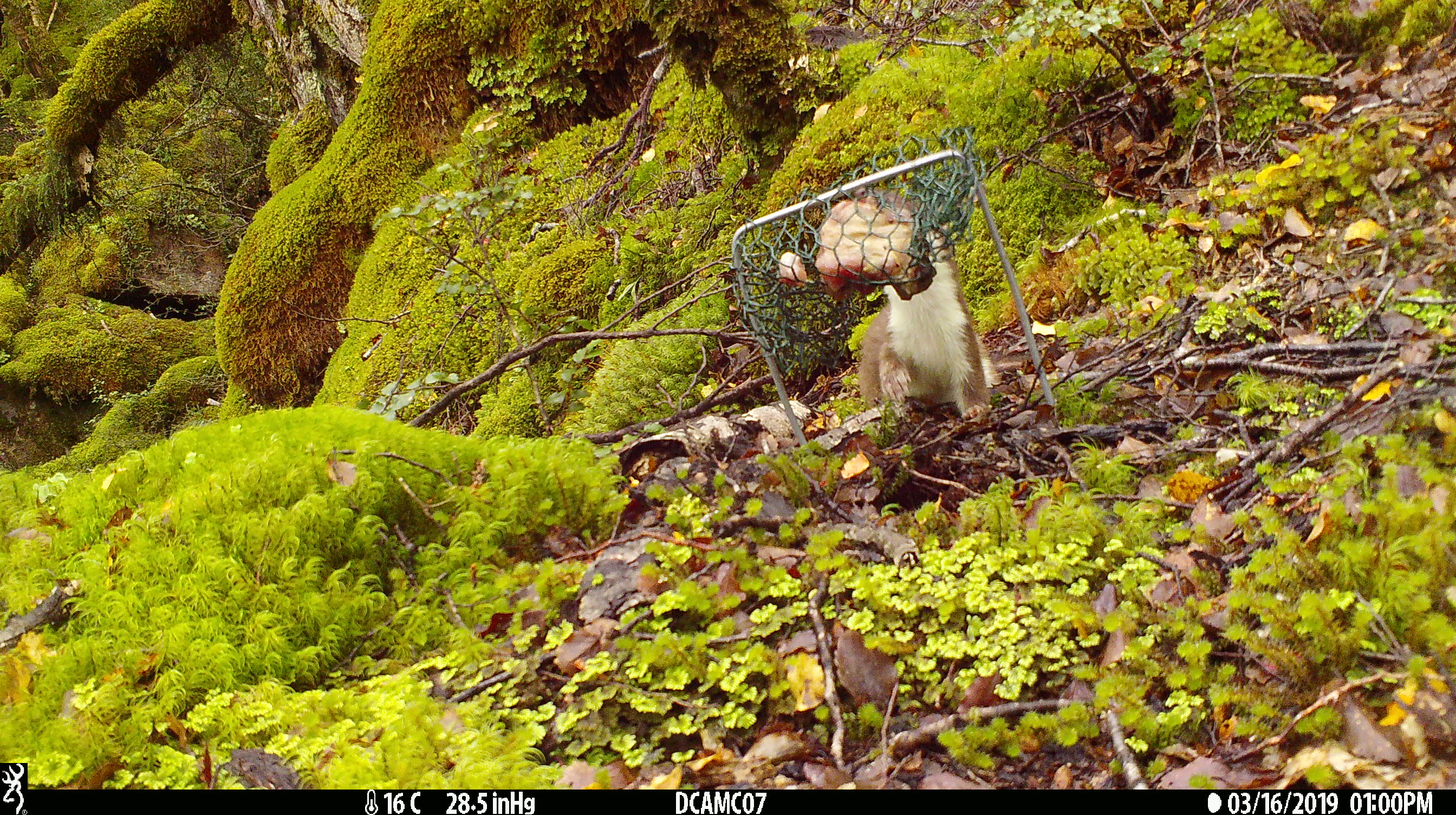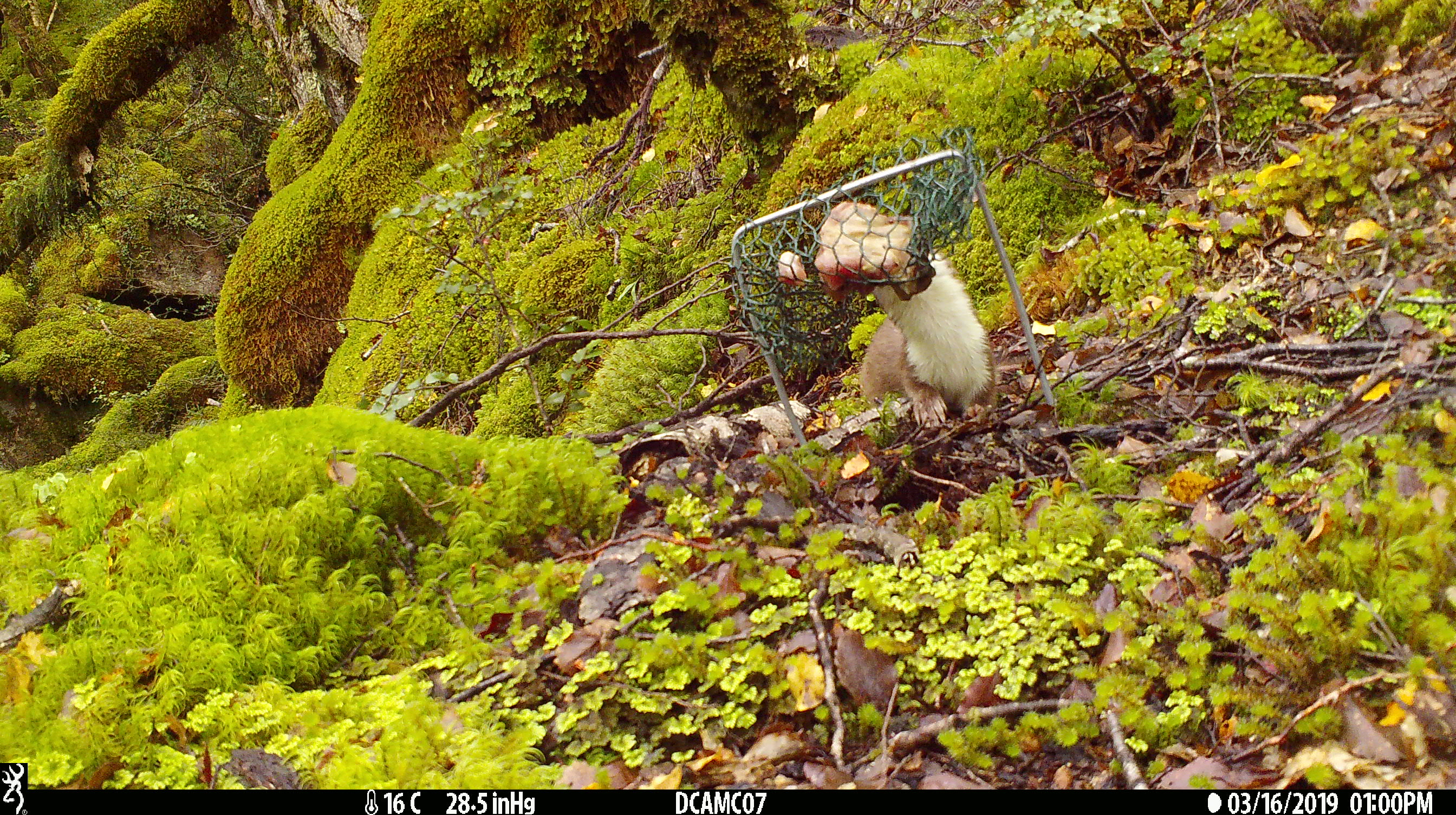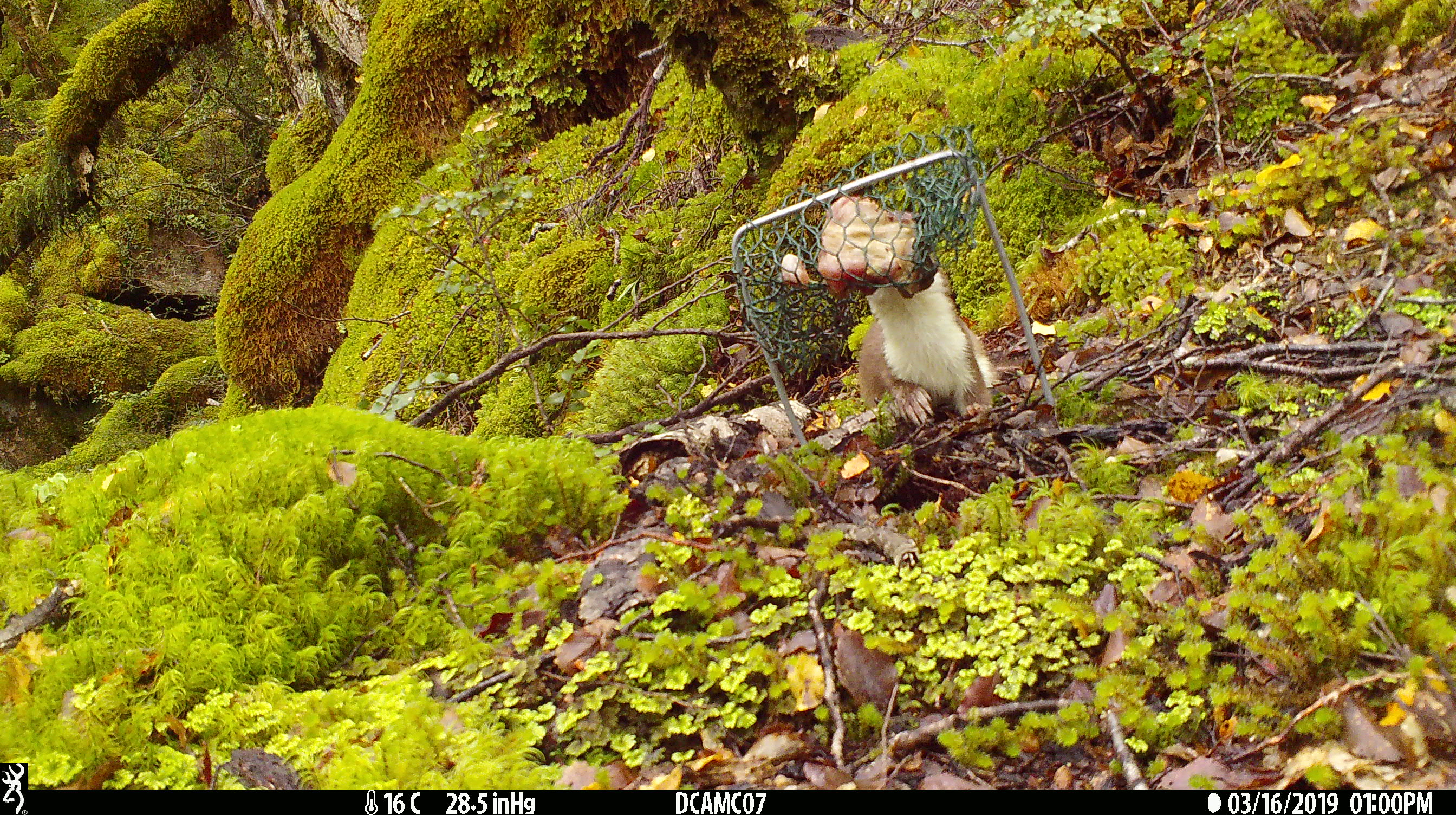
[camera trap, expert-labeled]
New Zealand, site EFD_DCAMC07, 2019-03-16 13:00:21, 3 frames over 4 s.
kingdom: Animalia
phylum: Chordata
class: Mammalia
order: Carnivora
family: Mustelidae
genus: Mustela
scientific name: Mustela erminea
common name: stoat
Stoat (Mustela erminea).